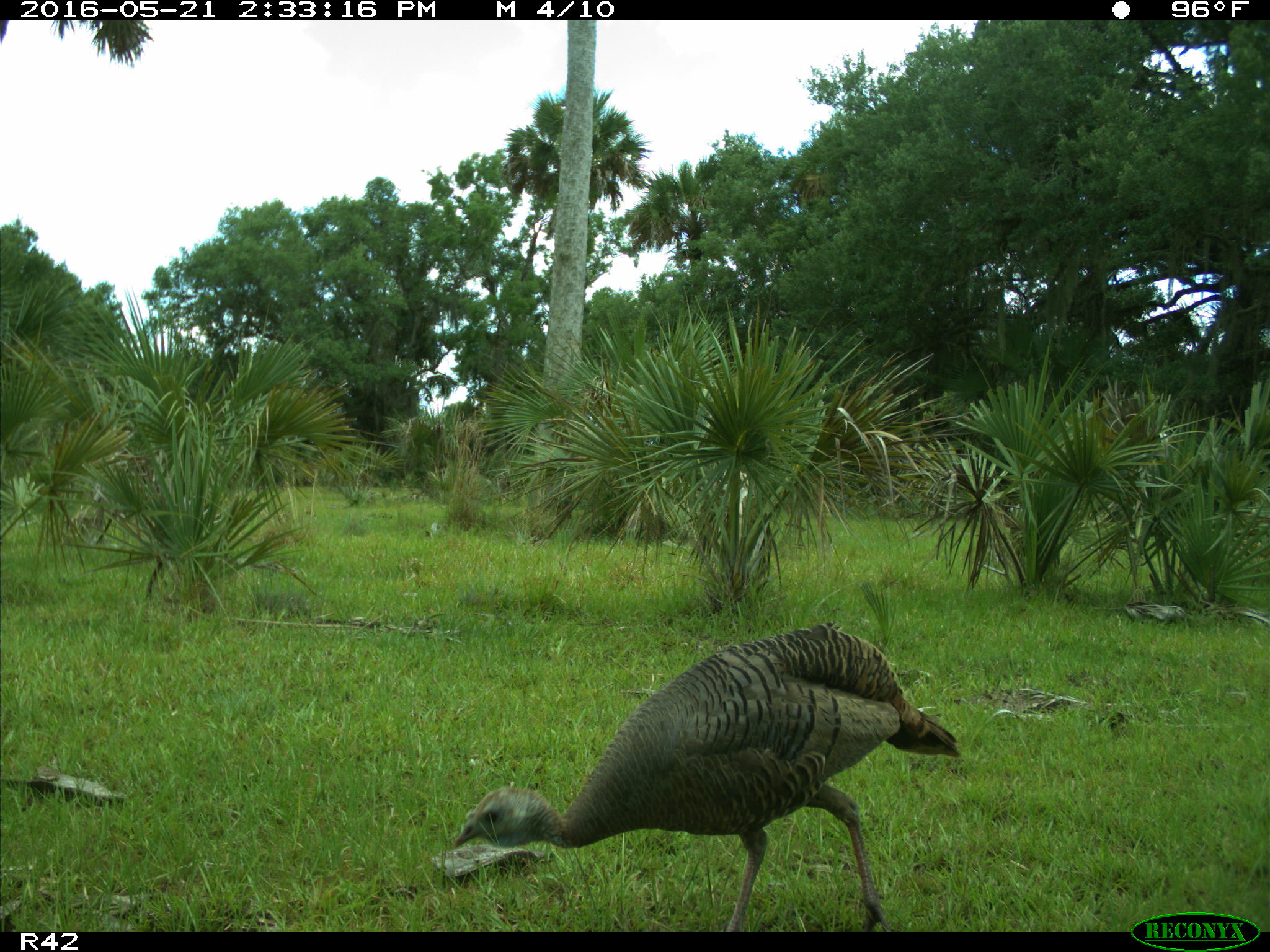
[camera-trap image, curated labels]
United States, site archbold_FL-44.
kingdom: Animalia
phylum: Chordata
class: Aves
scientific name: Aves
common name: birds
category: unidentified bird